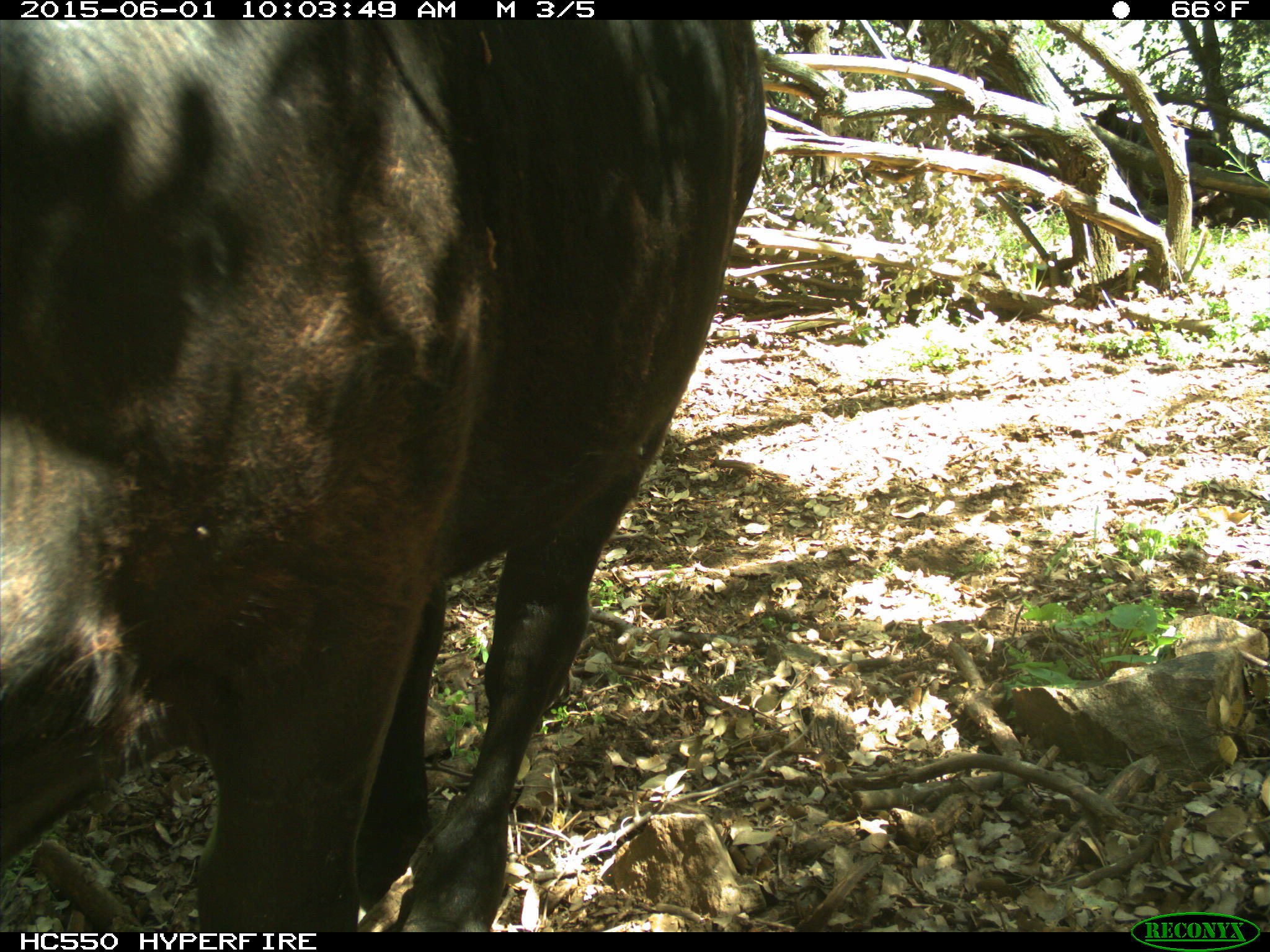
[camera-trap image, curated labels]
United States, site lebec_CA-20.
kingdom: Animalia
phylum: Chordata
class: Mammalia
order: Artiodactyla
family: Bovidae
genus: Bos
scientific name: Bos taurus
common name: domestic cow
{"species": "Bos taurus (domestic cow)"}